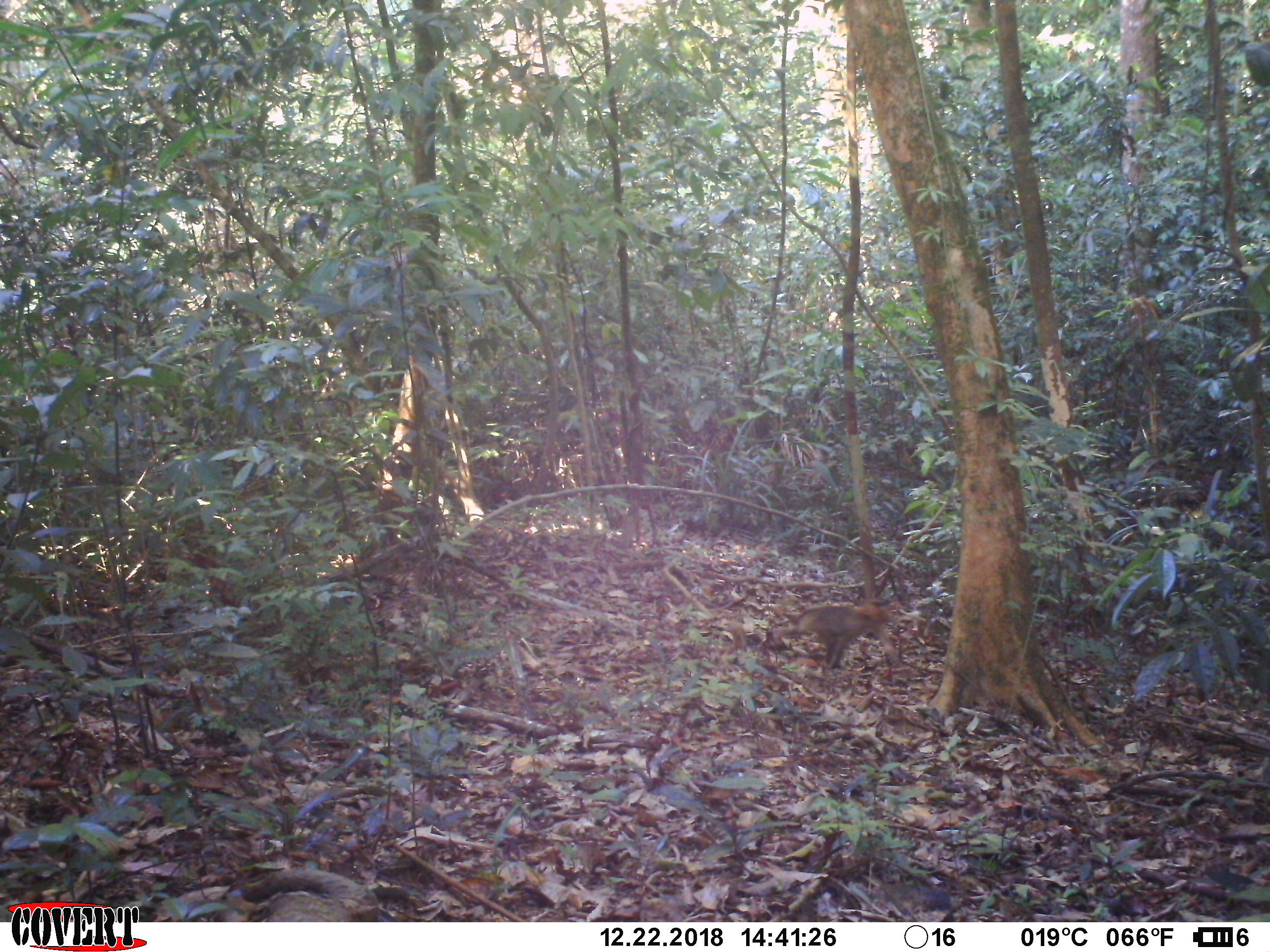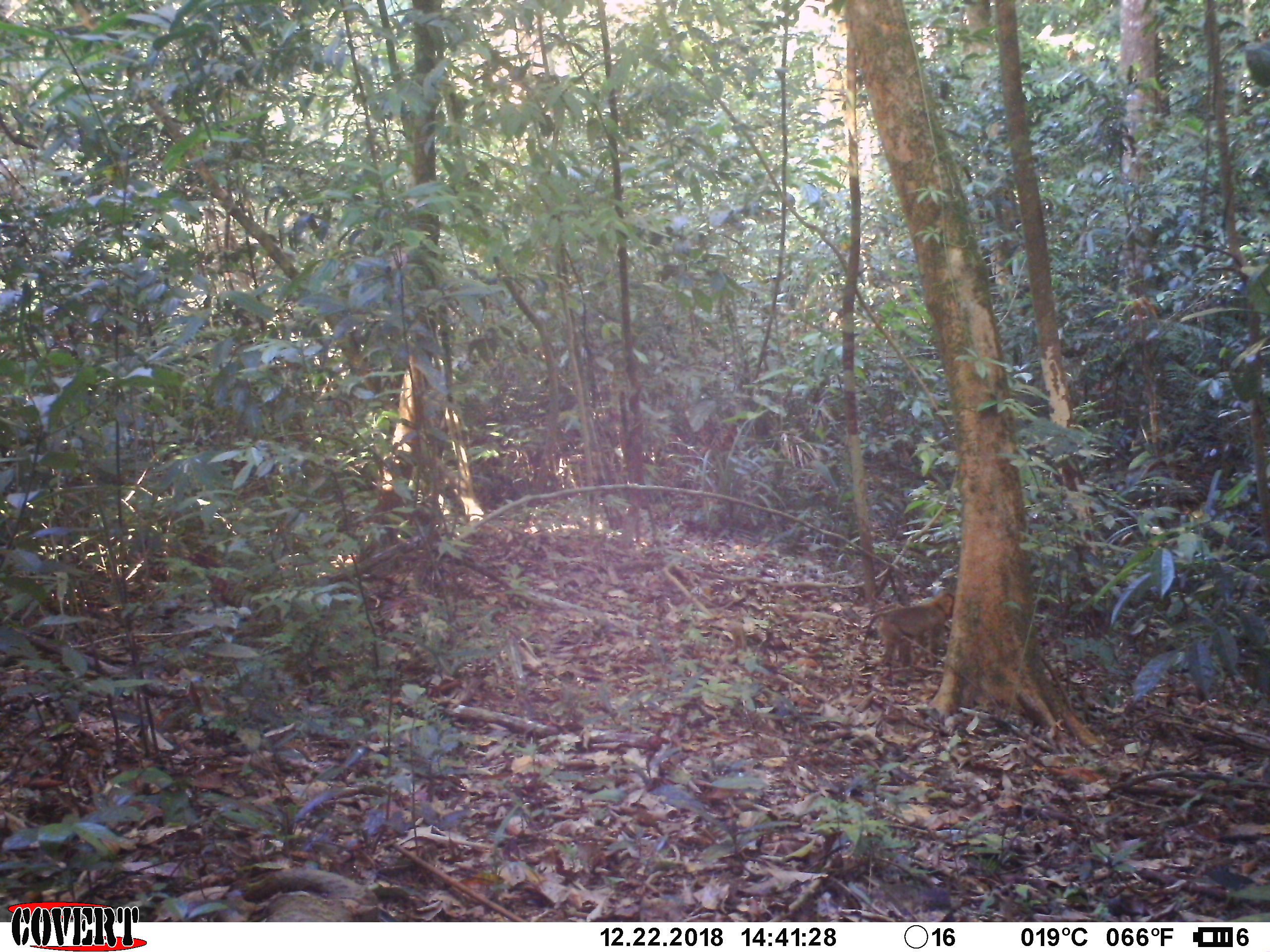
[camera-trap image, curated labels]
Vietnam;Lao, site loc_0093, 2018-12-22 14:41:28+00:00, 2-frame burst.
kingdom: Animalia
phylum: Chordata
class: Mammalia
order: Primates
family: Cercopithecidae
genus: Macaca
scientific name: Macaca nemestrina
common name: pig-tailed macaque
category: pig tailed macaque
Pig tailed macaque (pig-tailed macaque) (Macaca nemestrina). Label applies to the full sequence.